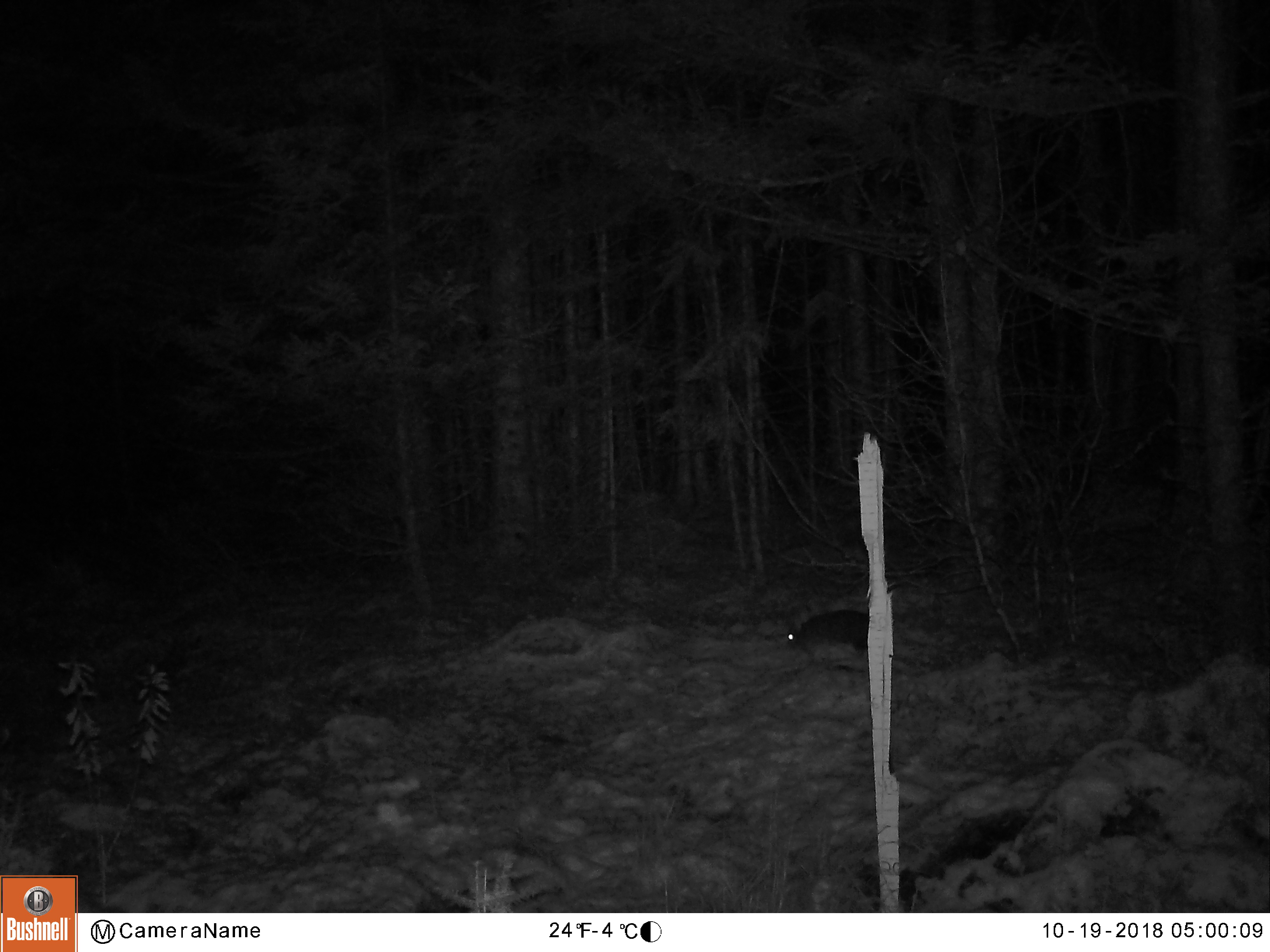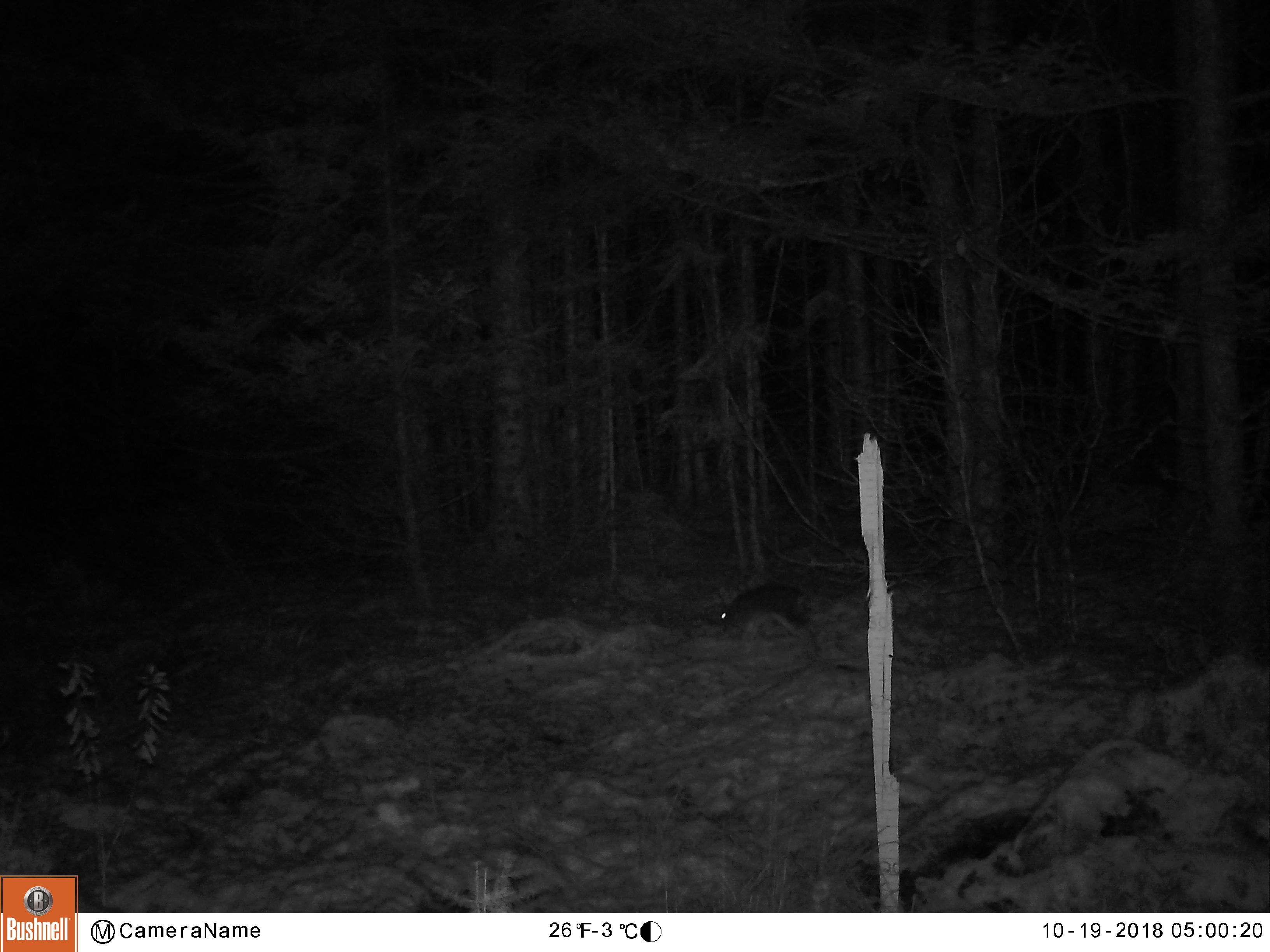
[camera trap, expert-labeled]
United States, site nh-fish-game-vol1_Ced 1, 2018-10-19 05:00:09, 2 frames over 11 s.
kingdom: Animalia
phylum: Chordata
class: Mammalia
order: Lagomorpha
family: Leporidae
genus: Lepus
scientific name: Lepus americanus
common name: snowshoe hare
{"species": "snowshoe hare (Lepus americanus)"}